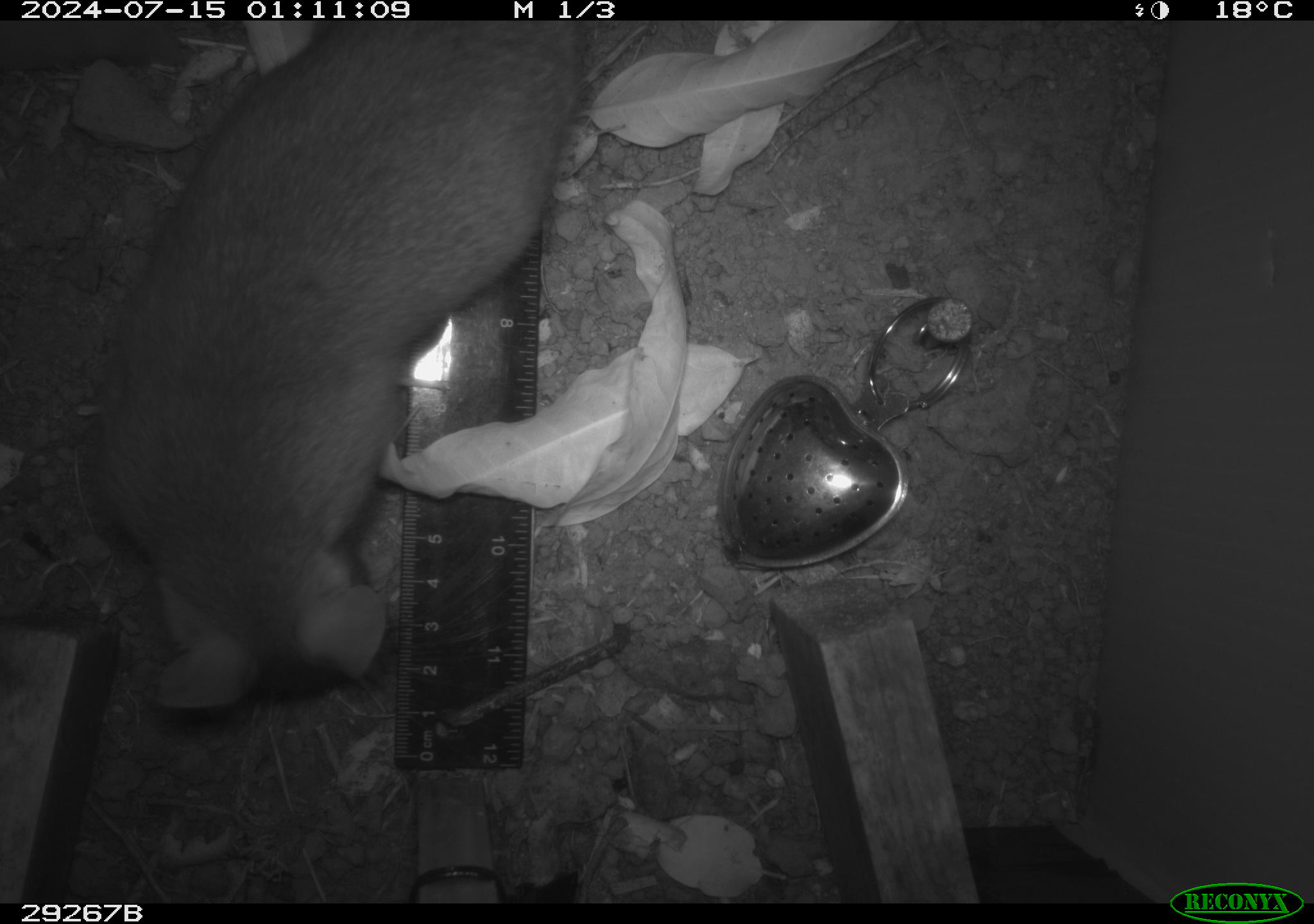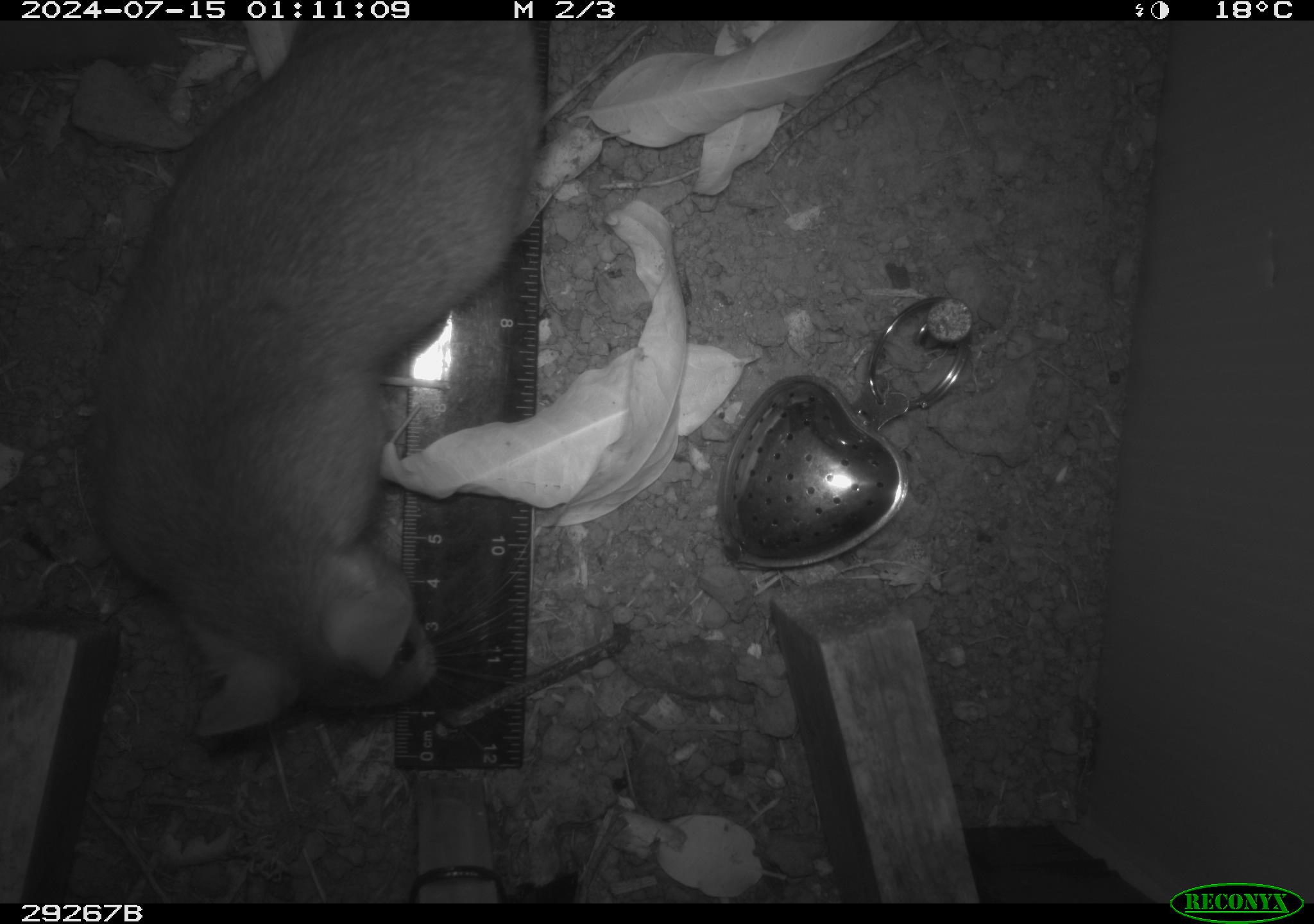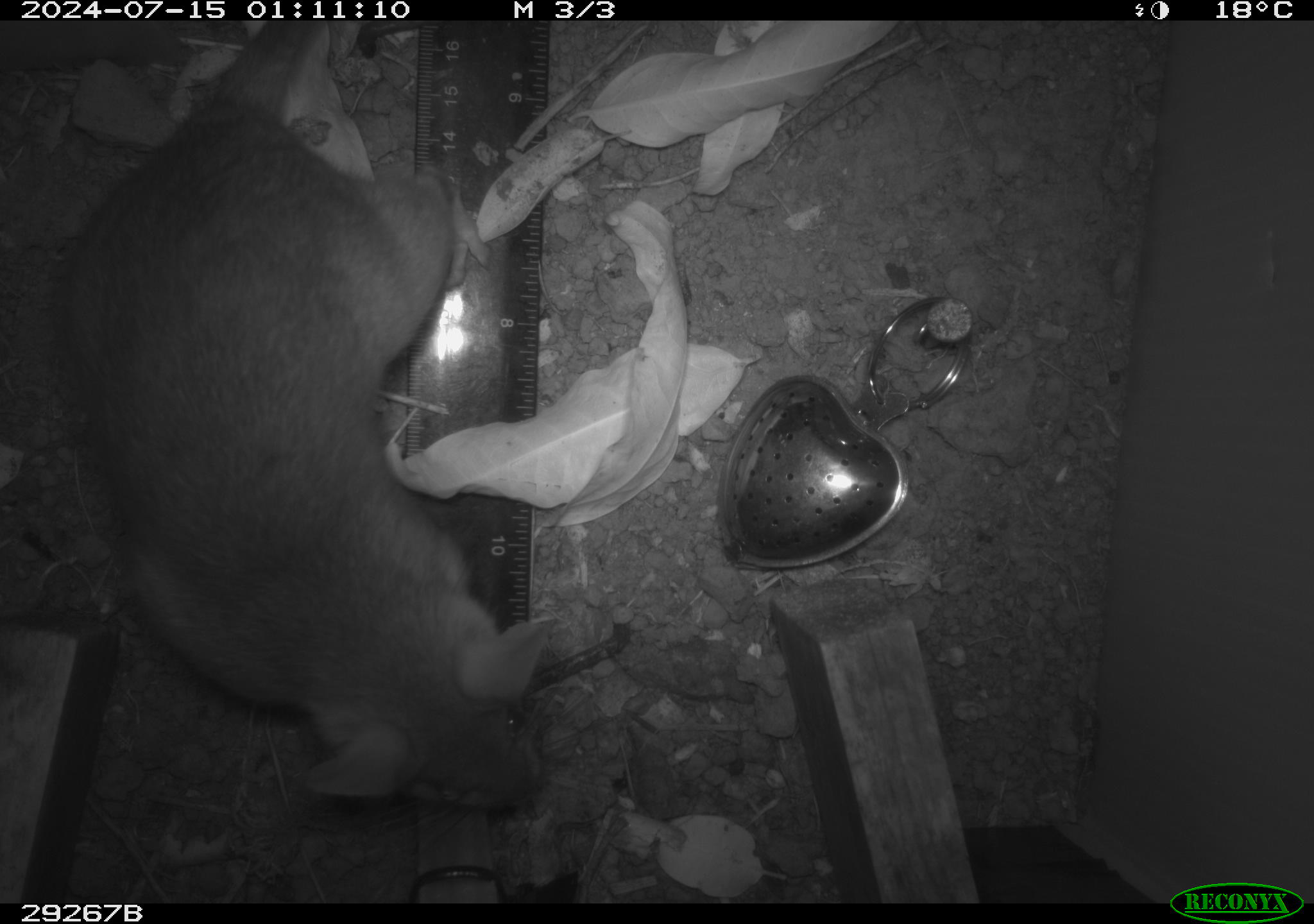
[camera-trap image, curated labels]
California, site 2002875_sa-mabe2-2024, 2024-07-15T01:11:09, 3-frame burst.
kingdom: Animalia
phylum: Chordata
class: Mammalia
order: Rodentia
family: Cricetidae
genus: Neotoma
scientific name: Neotoma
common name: pack rat or woodrat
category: neotoma species